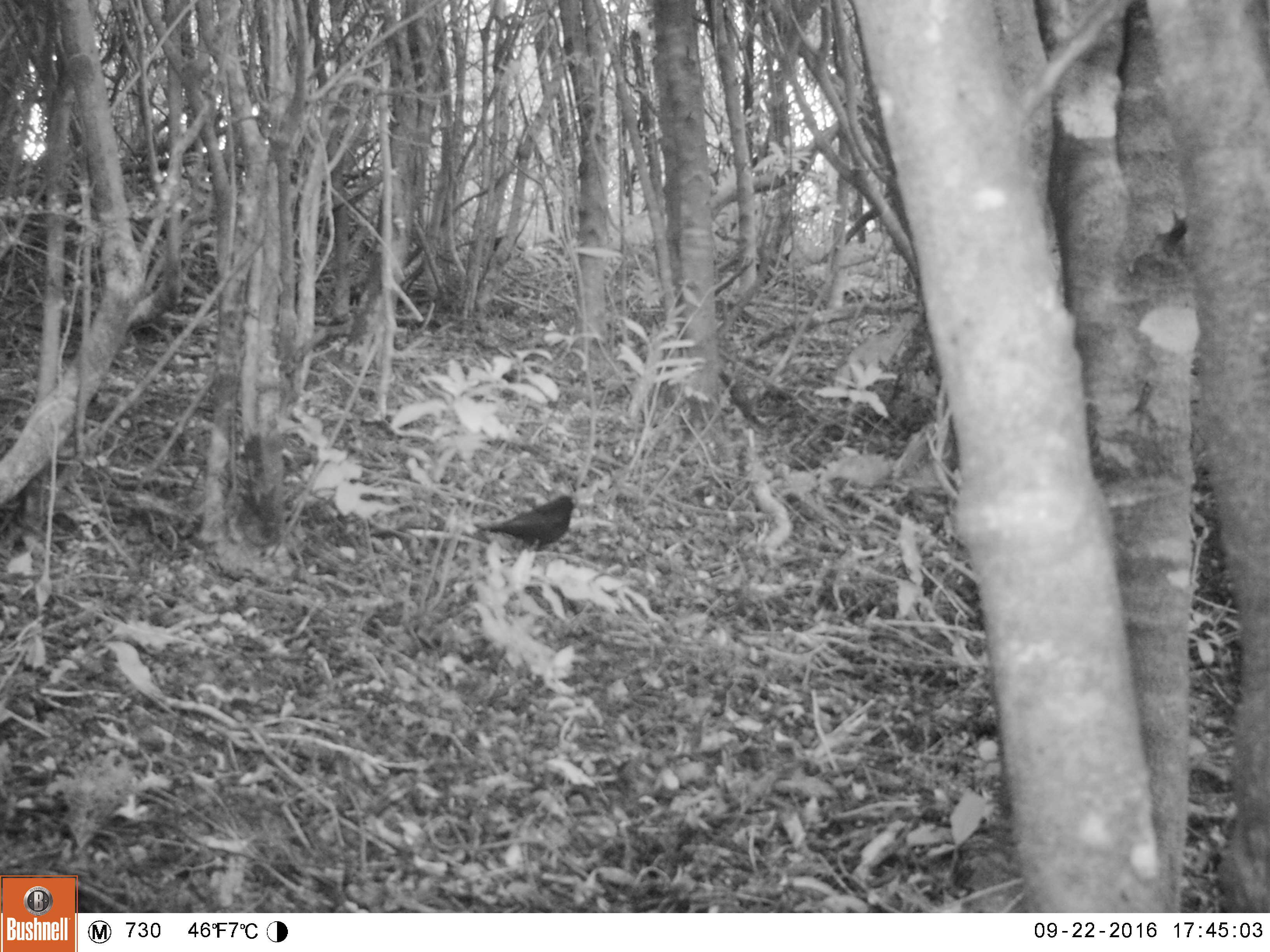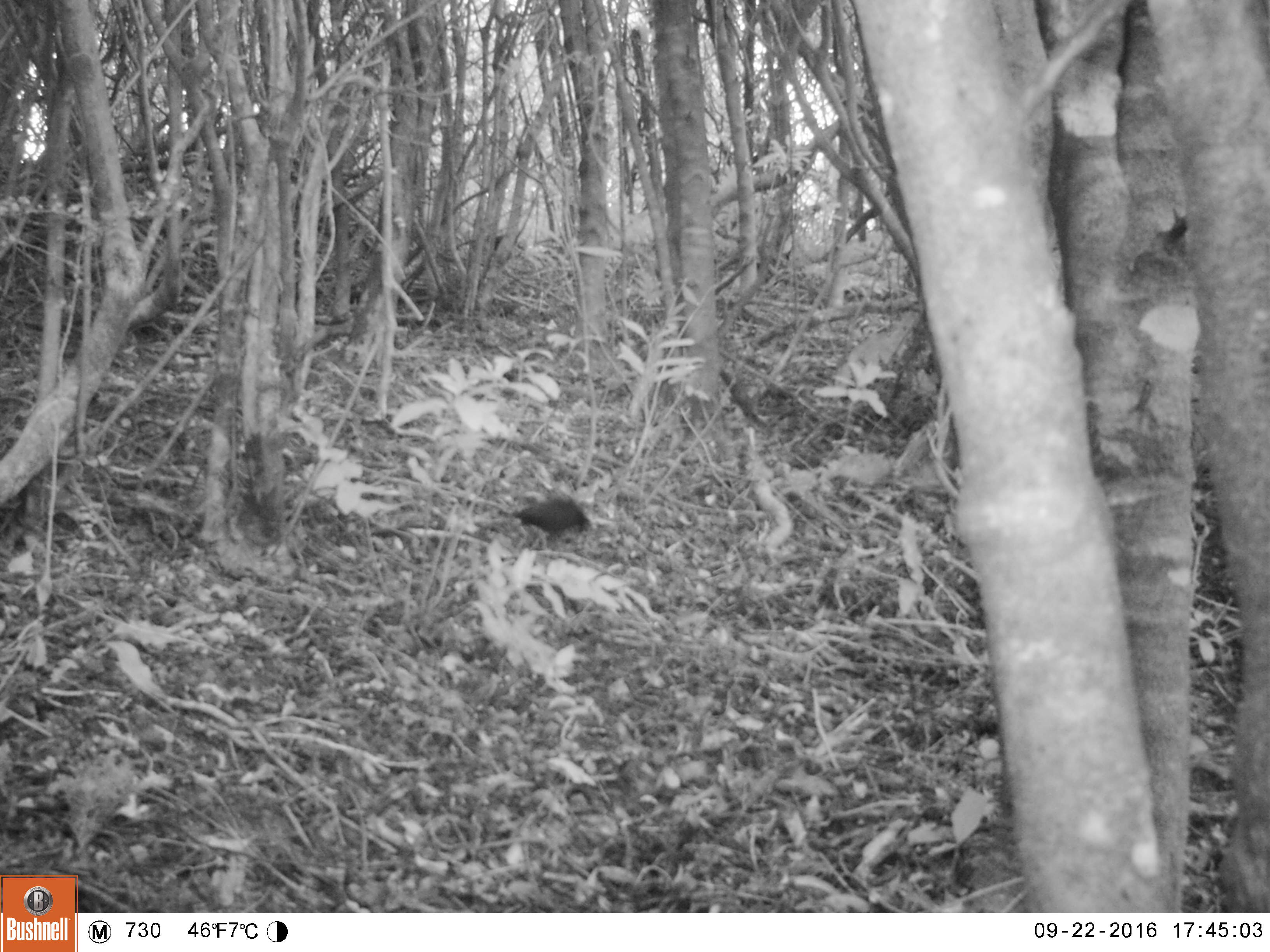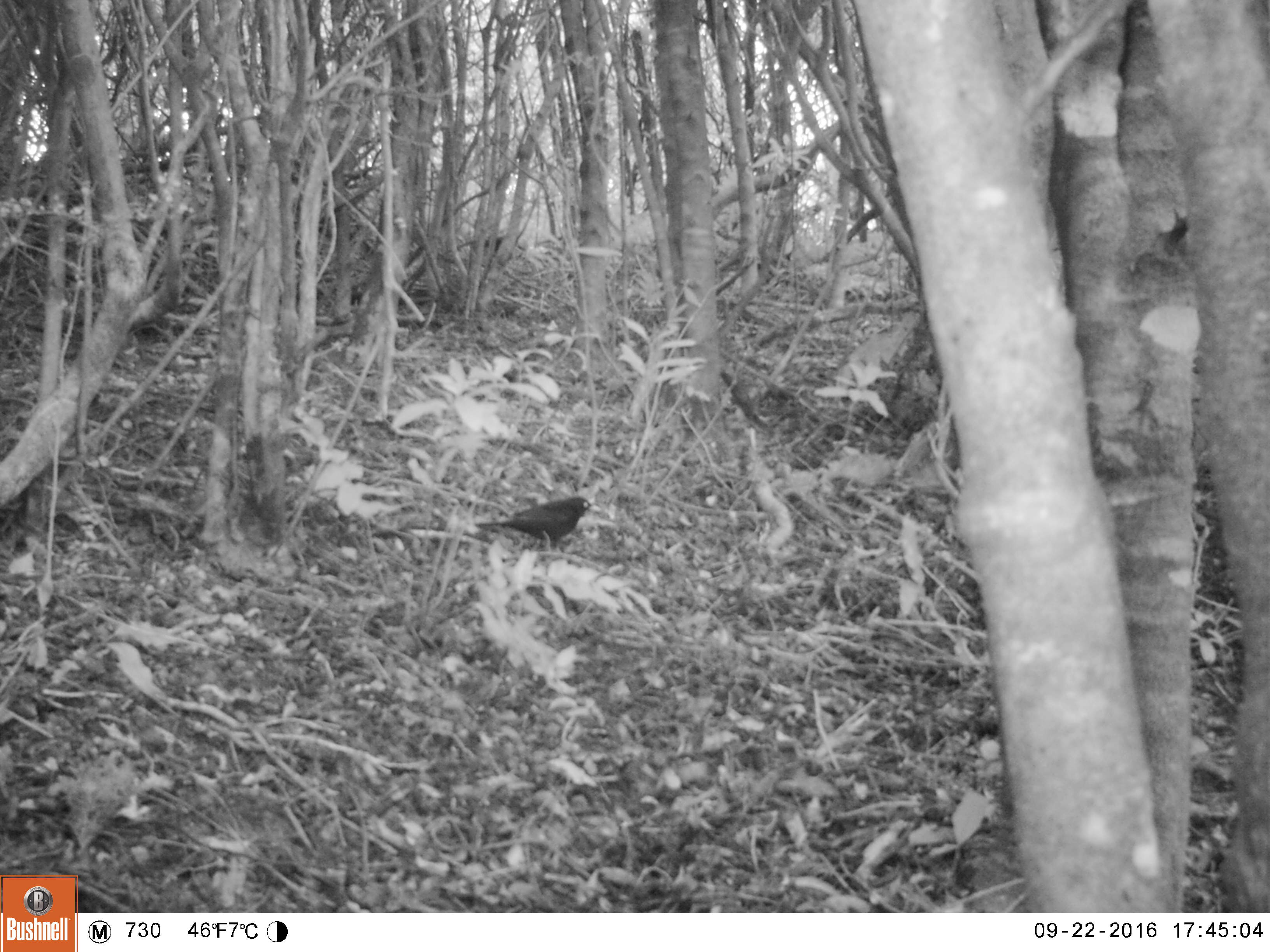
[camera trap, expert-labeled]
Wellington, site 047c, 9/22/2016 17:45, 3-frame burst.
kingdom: Animalia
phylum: Chordata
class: Aves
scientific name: Aves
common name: bird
Bird (Aves).